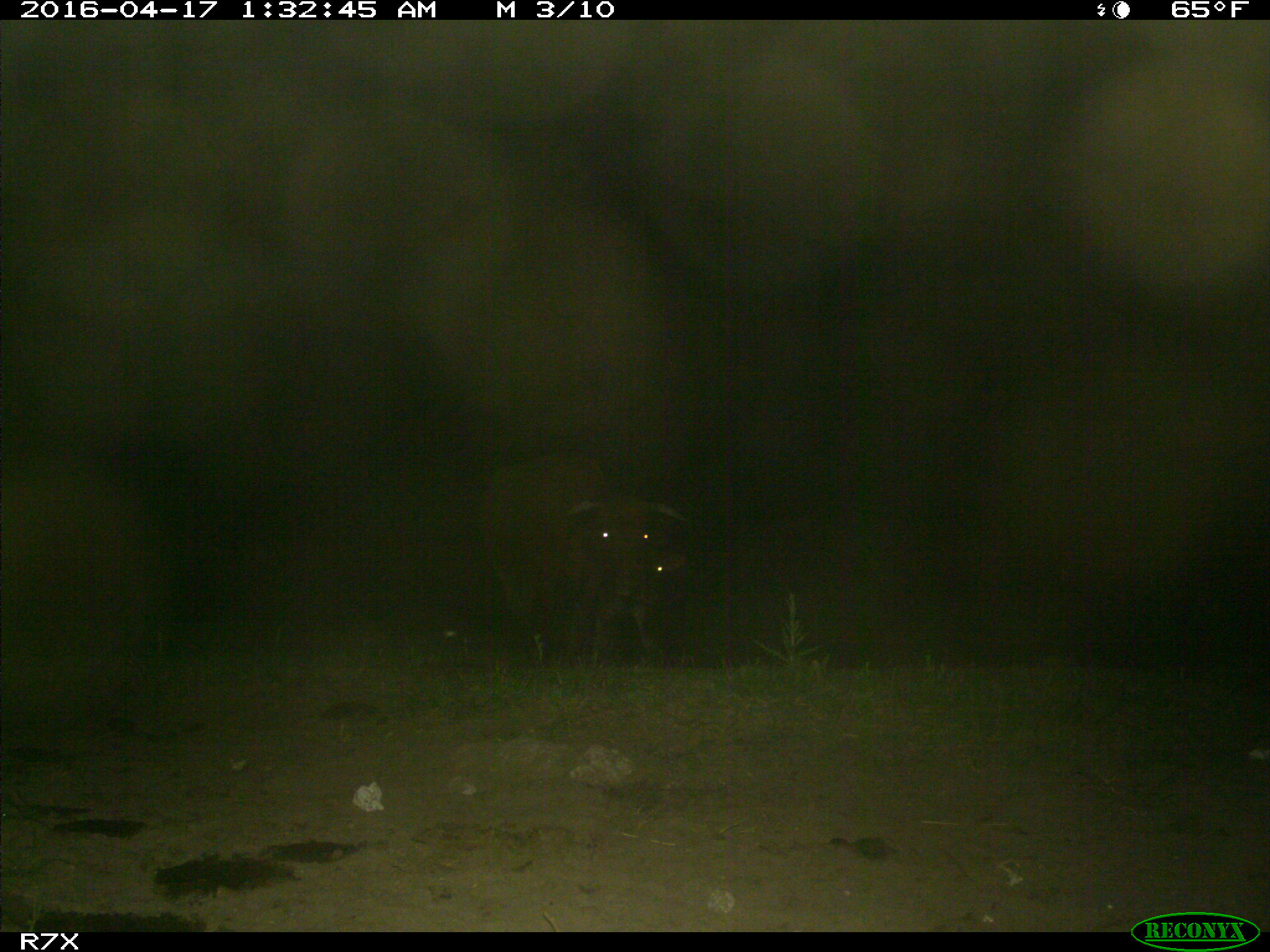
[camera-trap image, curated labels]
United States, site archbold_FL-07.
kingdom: Animalia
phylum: Chordata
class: Mammalia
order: Artiodactyla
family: Bovidae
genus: Bos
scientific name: Bos taurus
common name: domestic cow